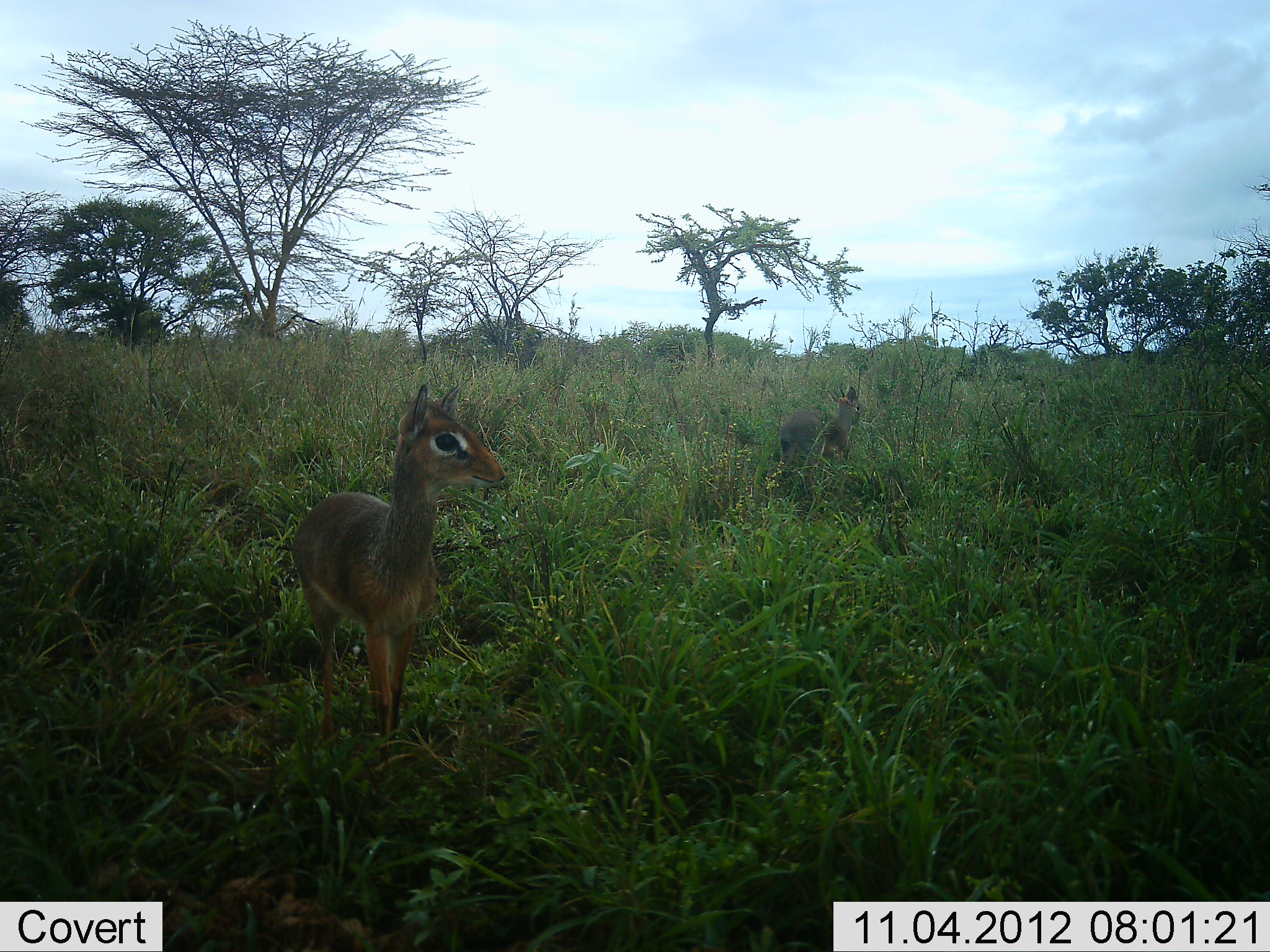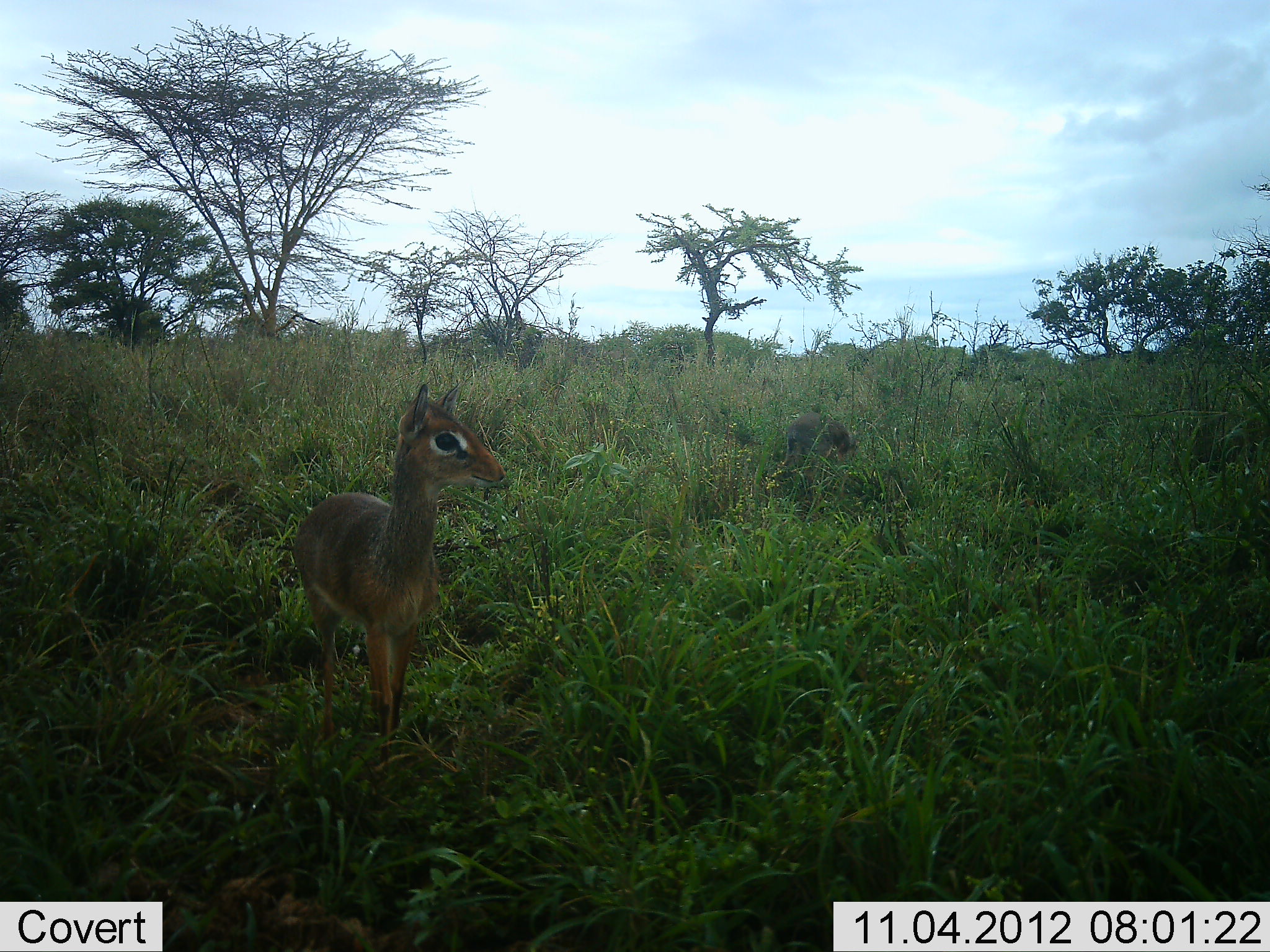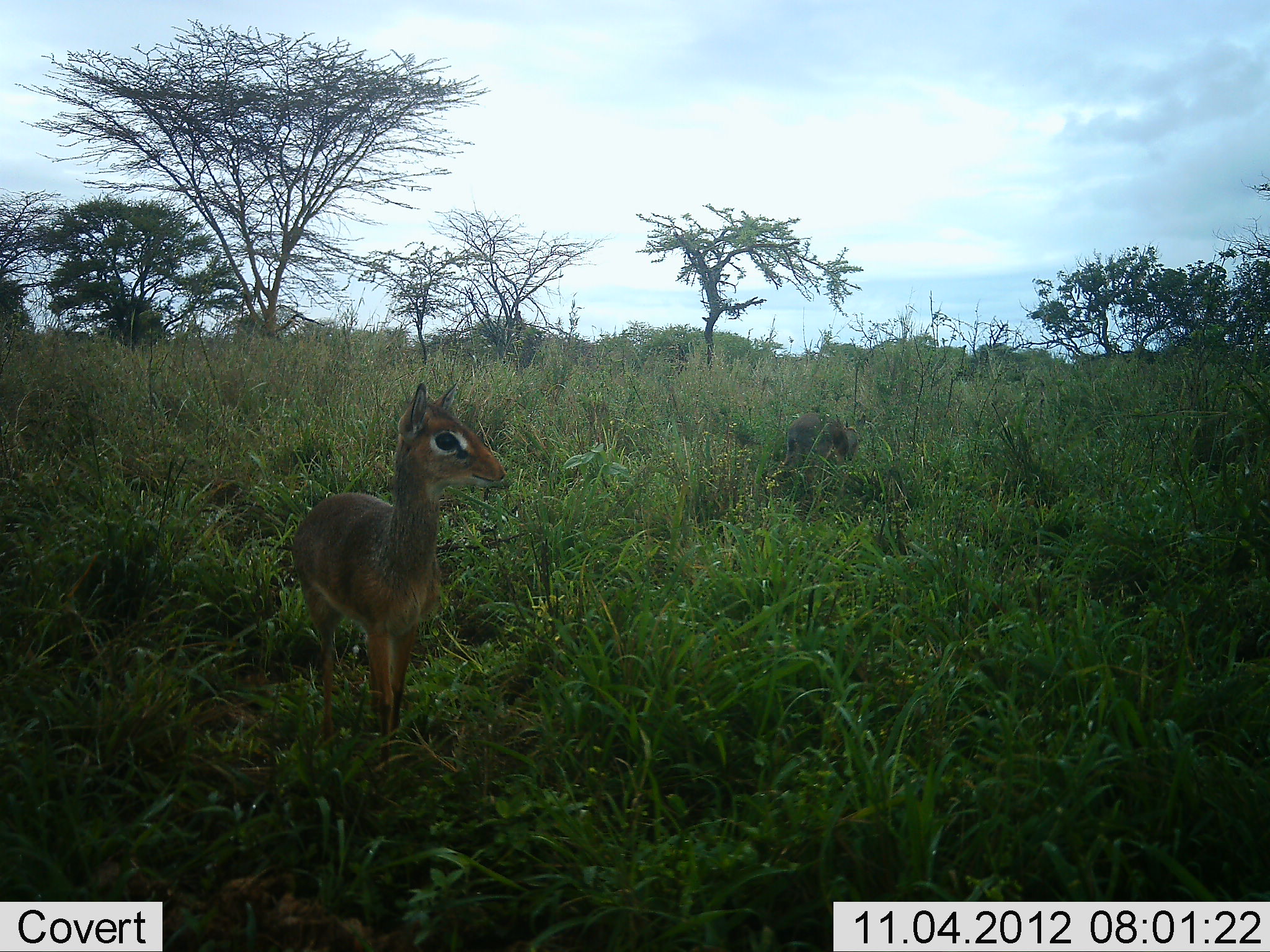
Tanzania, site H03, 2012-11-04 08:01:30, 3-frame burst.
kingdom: Animalia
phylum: Chordata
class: Mammalia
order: Artiodactyla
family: Bovidae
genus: Madoqua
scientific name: Madoqua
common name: dikdik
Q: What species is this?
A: Dikdik (Madoqua).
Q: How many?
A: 2.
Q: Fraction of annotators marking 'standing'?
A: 90%.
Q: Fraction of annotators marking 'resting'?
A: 0%.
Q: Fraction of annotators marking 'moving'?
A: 0%.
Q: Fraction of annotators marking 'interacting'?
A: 0%.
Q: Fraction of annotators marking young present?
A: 0%.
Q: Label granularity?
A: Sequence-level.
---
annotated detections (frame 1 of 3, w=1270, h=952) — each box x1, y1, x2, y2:
animal: 291, 382, 508, 759; 774, 387, 860, 487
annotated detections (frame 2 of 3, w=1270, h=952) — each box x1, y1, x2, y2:
animal: 291, 383, 506, 775; 784, 410, 858, 479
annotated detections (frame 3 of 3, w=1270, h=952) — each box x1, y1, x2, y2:
animal: 293, 381, 506, 771; 778, 412, 858, 502